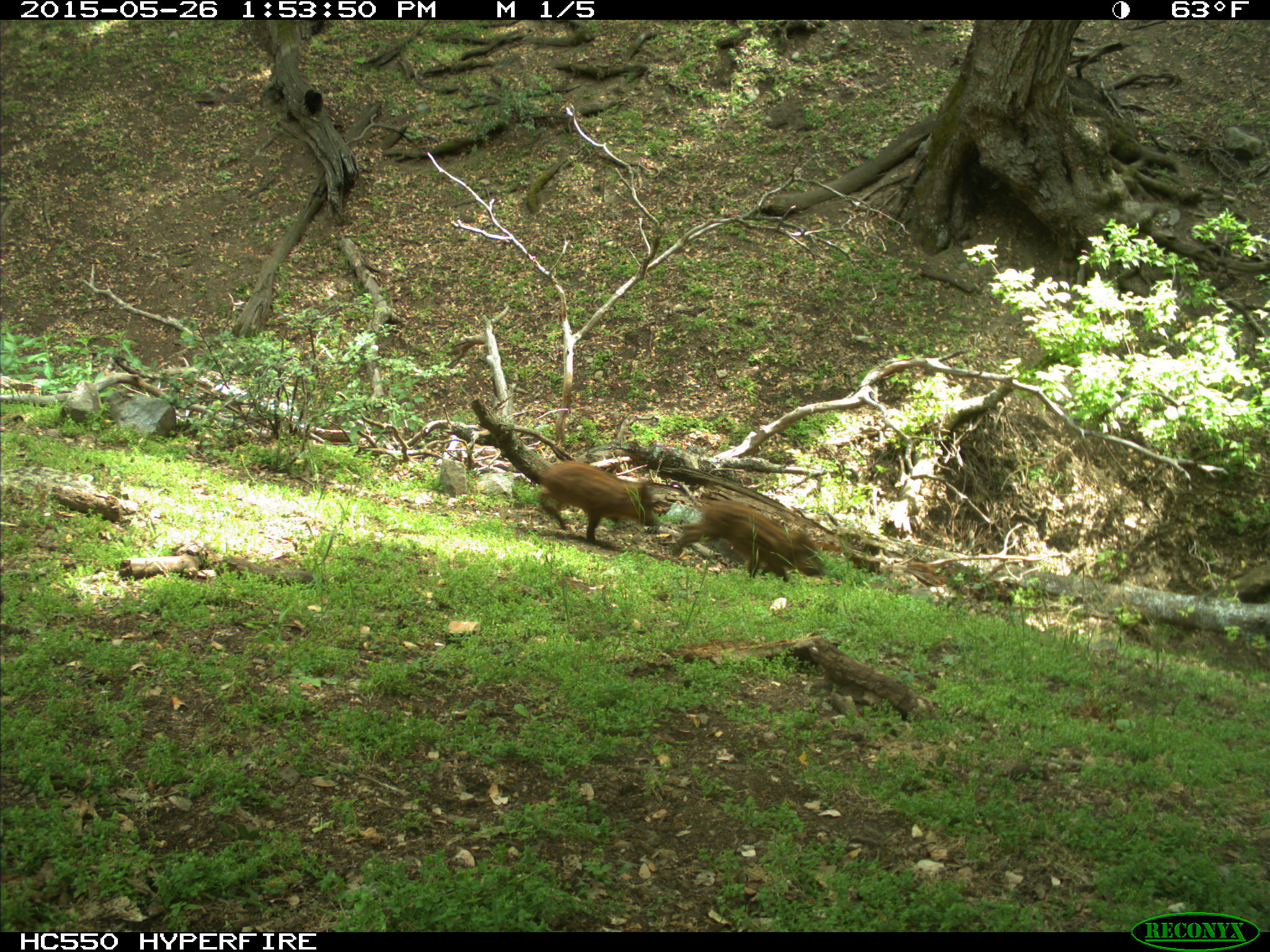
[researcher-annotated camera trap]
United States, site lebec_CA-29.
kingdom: Animalia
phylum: Chordata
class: Mammalia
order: Artiodactyla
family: Suidae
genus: Sus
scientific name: Sus scrofa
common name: wild boar